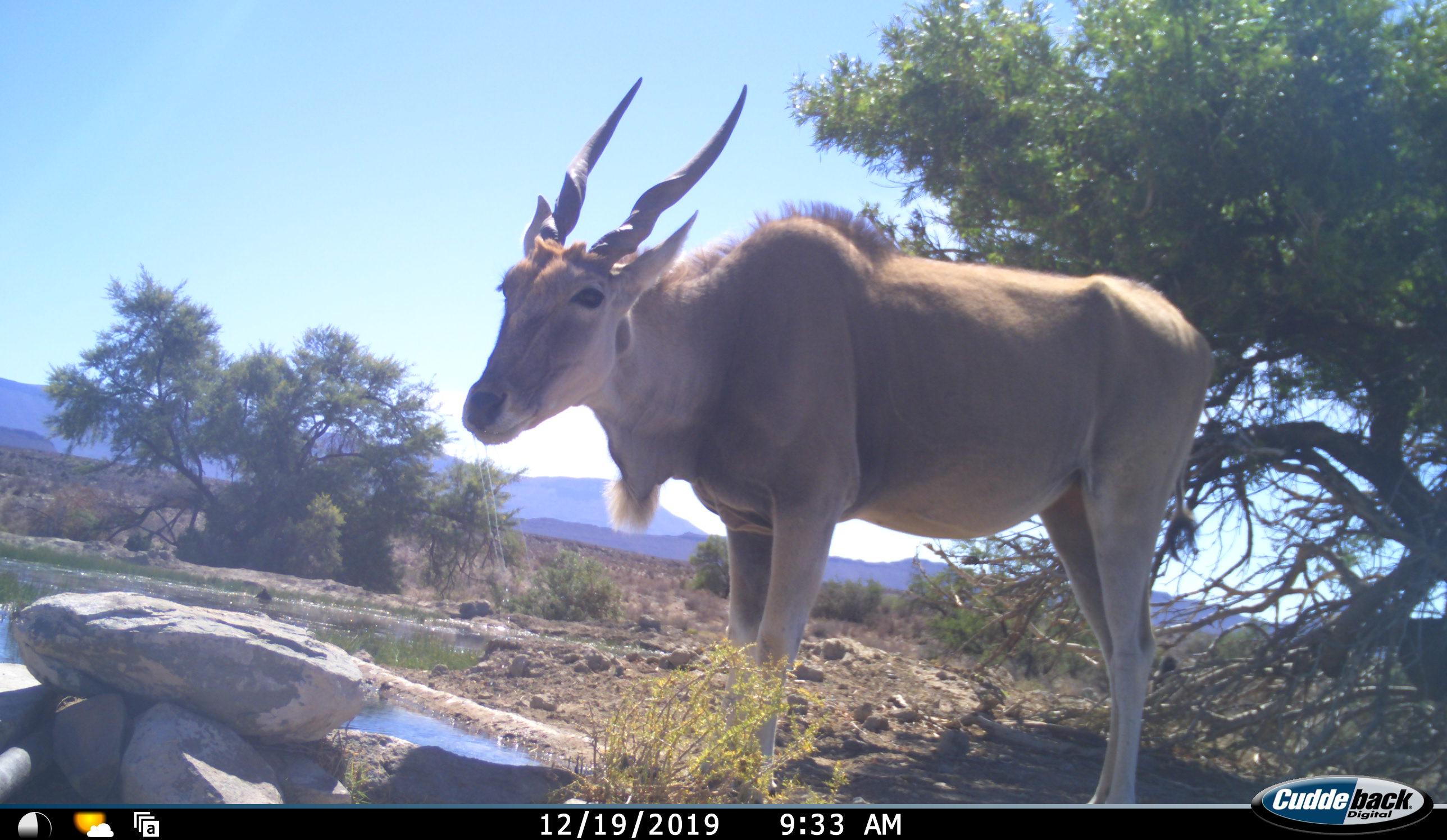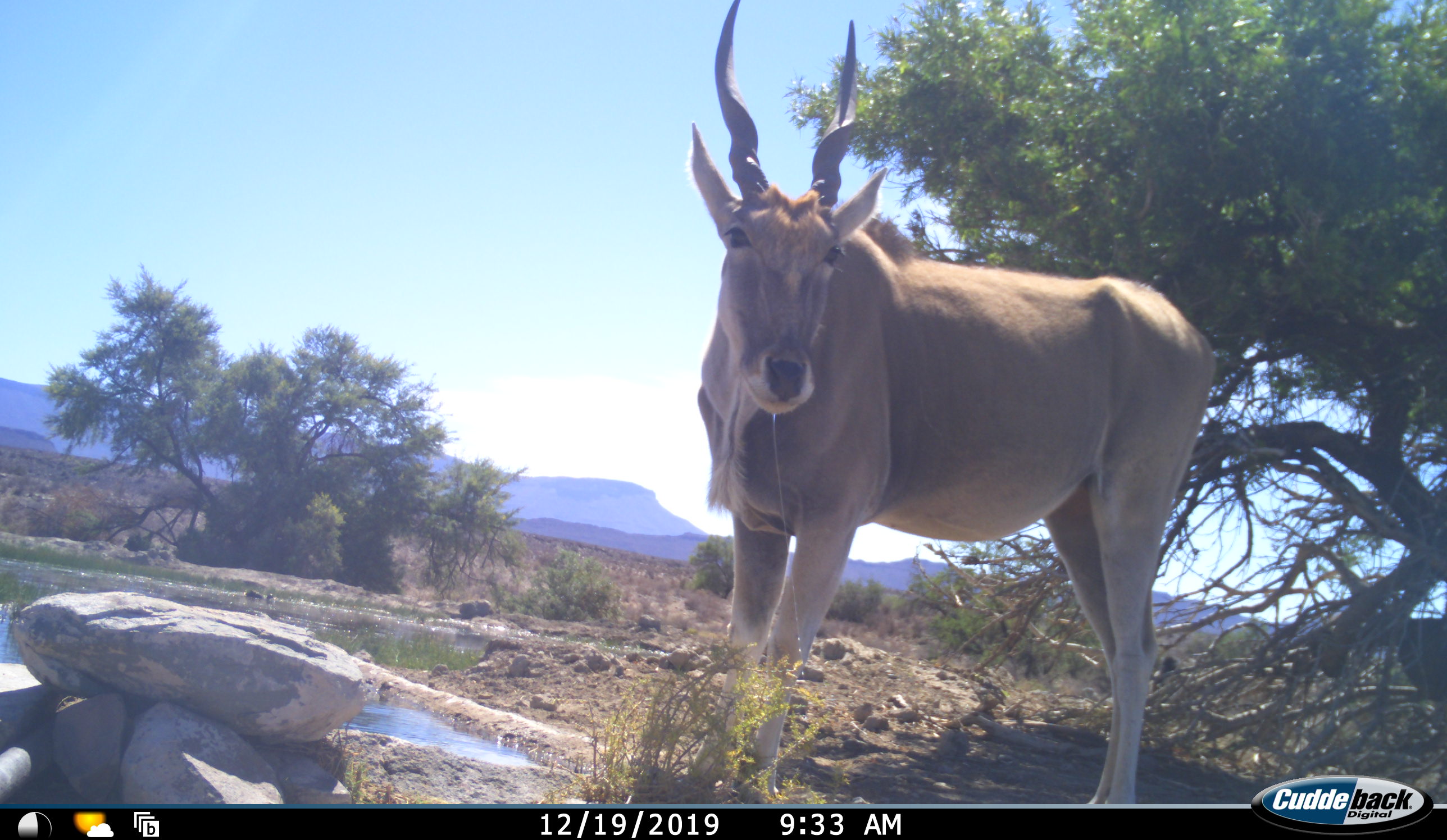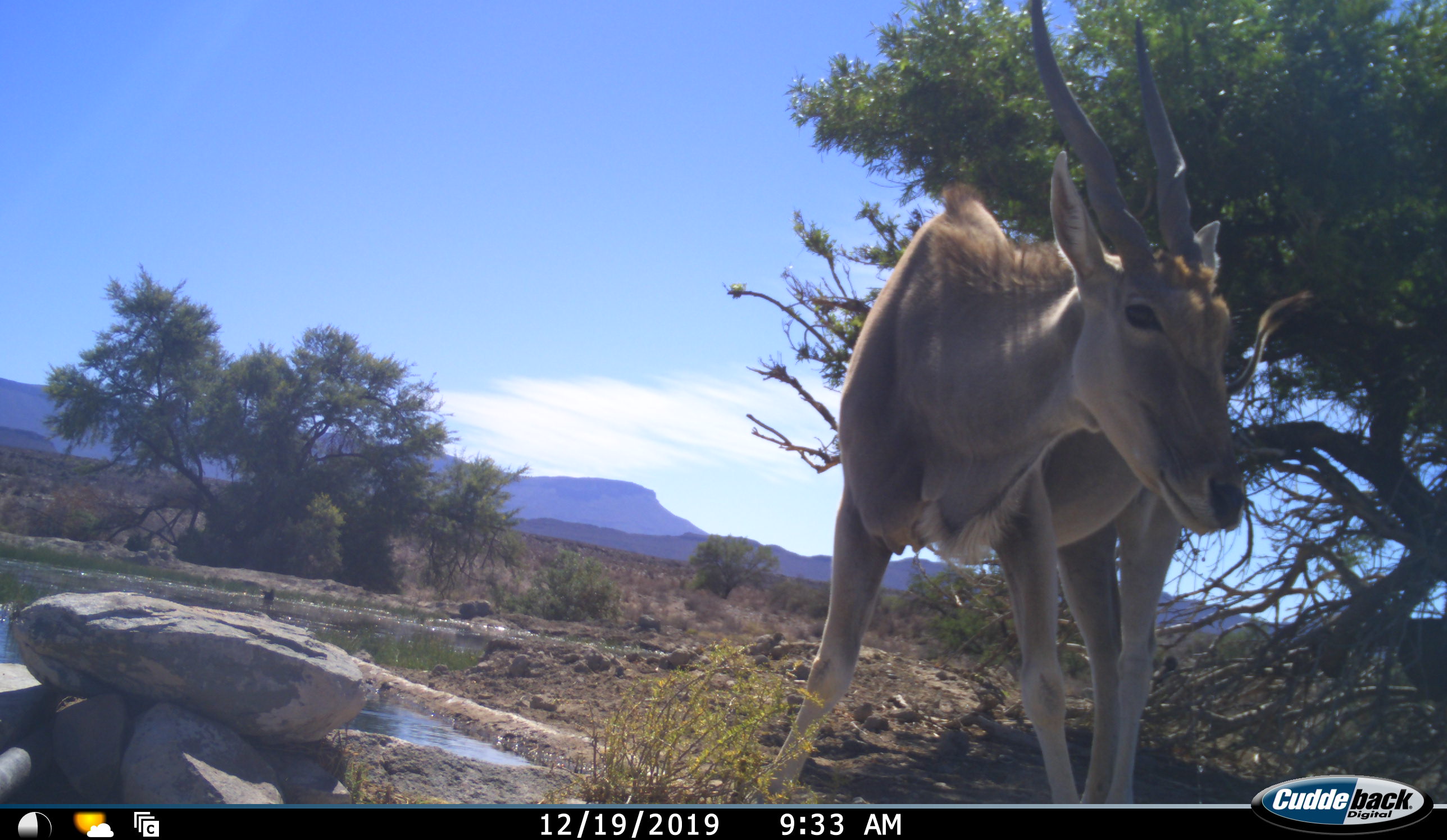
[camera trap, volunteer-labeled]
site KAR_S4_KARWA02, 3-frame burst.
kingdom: Animalia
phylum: Chordata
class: Mammalia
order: Artiodactyla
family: Bovidae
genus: Tragelaphus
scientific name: Tragelaphus oryx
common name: eland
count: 1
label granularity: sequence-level